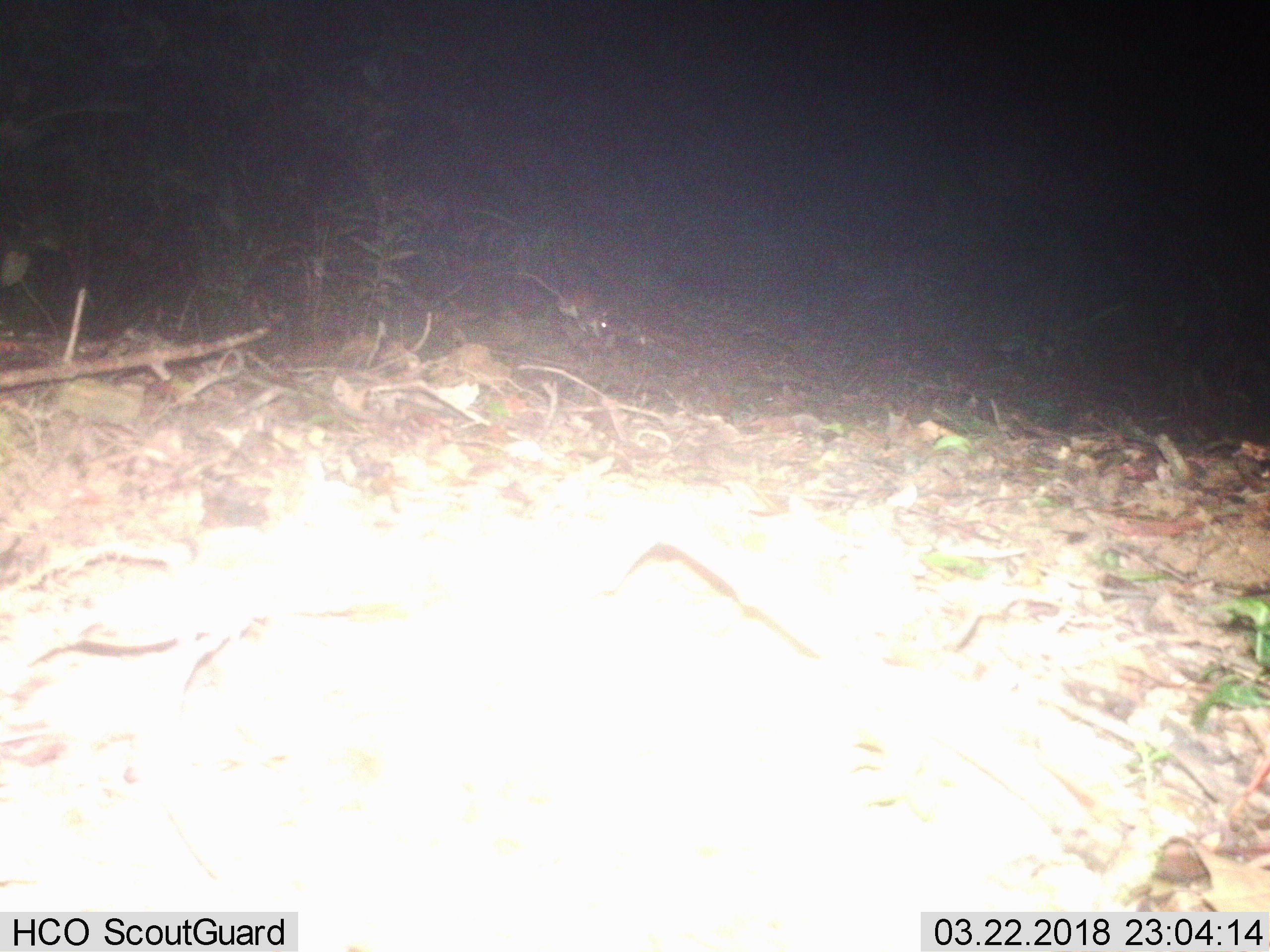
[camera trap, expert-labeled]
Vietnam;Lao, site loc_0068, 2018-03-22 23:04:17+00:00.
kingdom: Animalia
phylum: Chordata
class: Mammalia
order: Rodentia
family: Muridae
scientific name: Muridae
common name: old-world mice and rats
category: unidentified murid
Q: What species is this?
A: Unidentified murid (old-world mice and rats) (Muridae).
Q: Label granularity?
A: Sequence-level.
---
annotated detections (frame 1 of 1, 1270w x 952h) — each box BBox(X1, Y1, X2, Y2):
unidentified murid: BBox(493, 269, 622, 338)